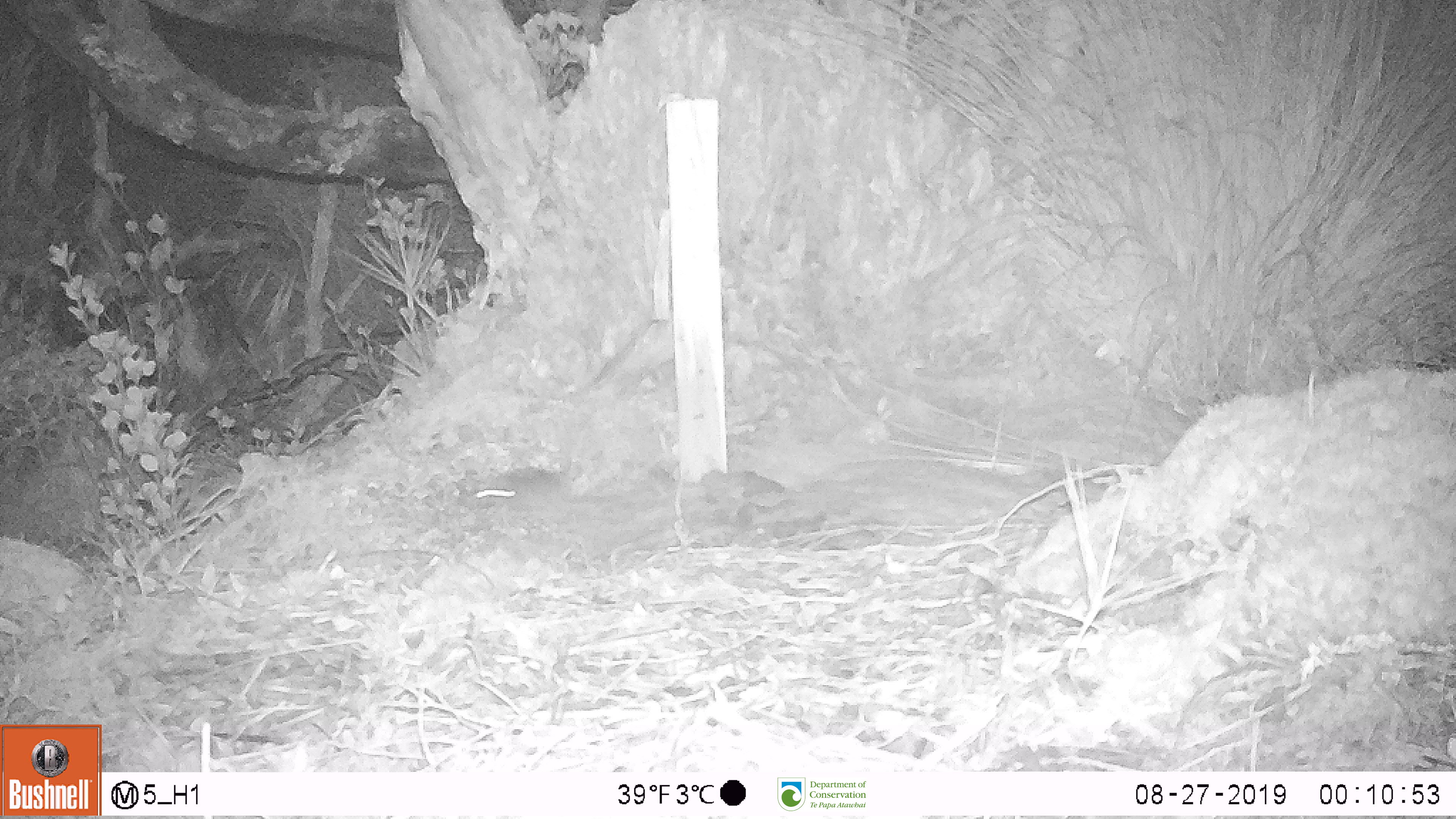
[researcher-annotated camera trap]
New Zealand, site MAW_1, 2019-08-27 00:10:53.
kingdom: Animalia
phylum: Chordata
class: Mammalia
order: Rodentia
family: Muridae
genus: Mus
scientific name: Mus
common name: mouse